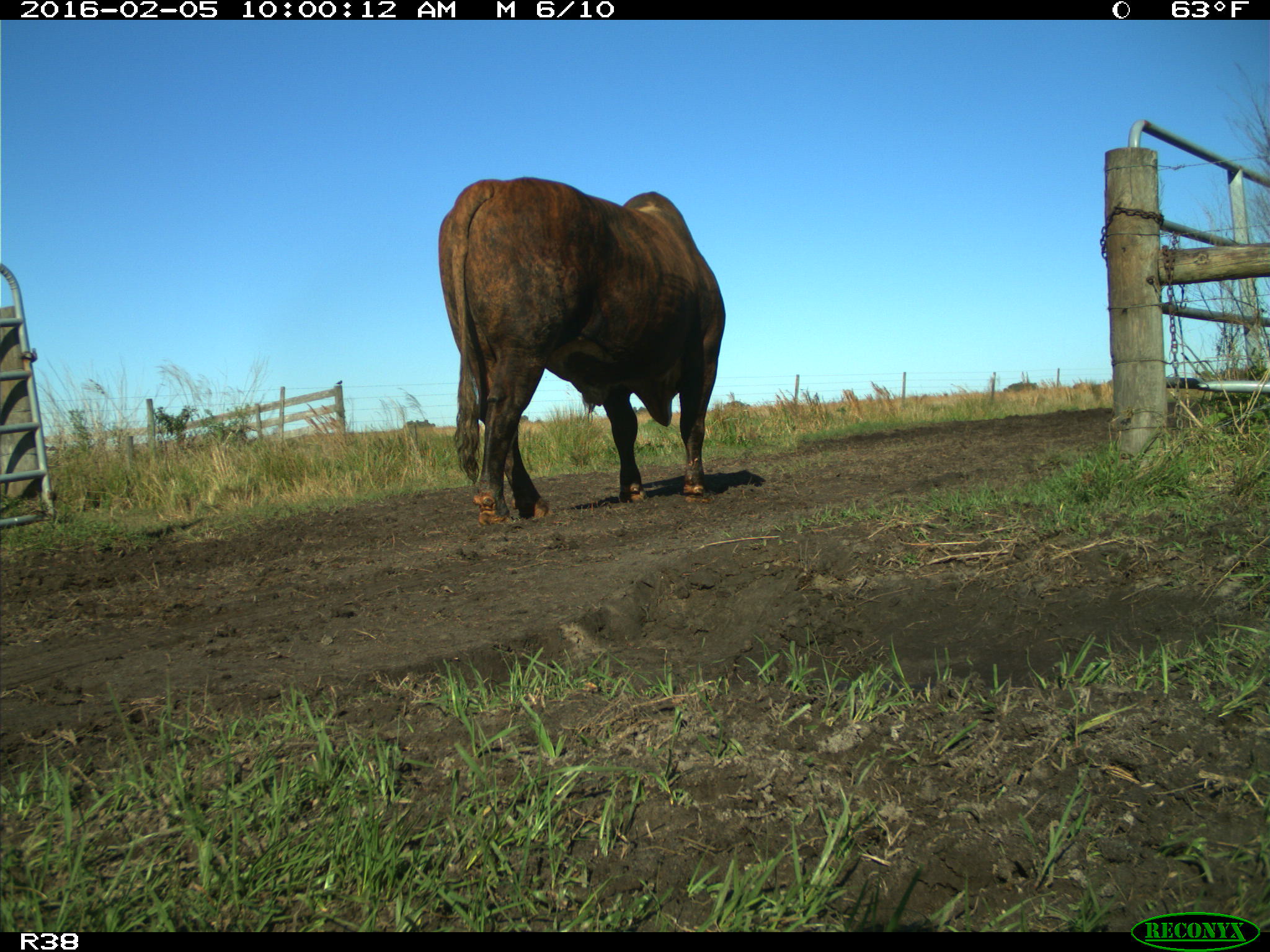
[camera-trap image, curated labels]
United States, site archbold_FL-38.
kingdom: Animalia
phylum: Chordata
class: Mammalia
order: Artiodactyla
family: Bovidae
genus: Bos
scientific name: Bos taurus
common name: domestic cow